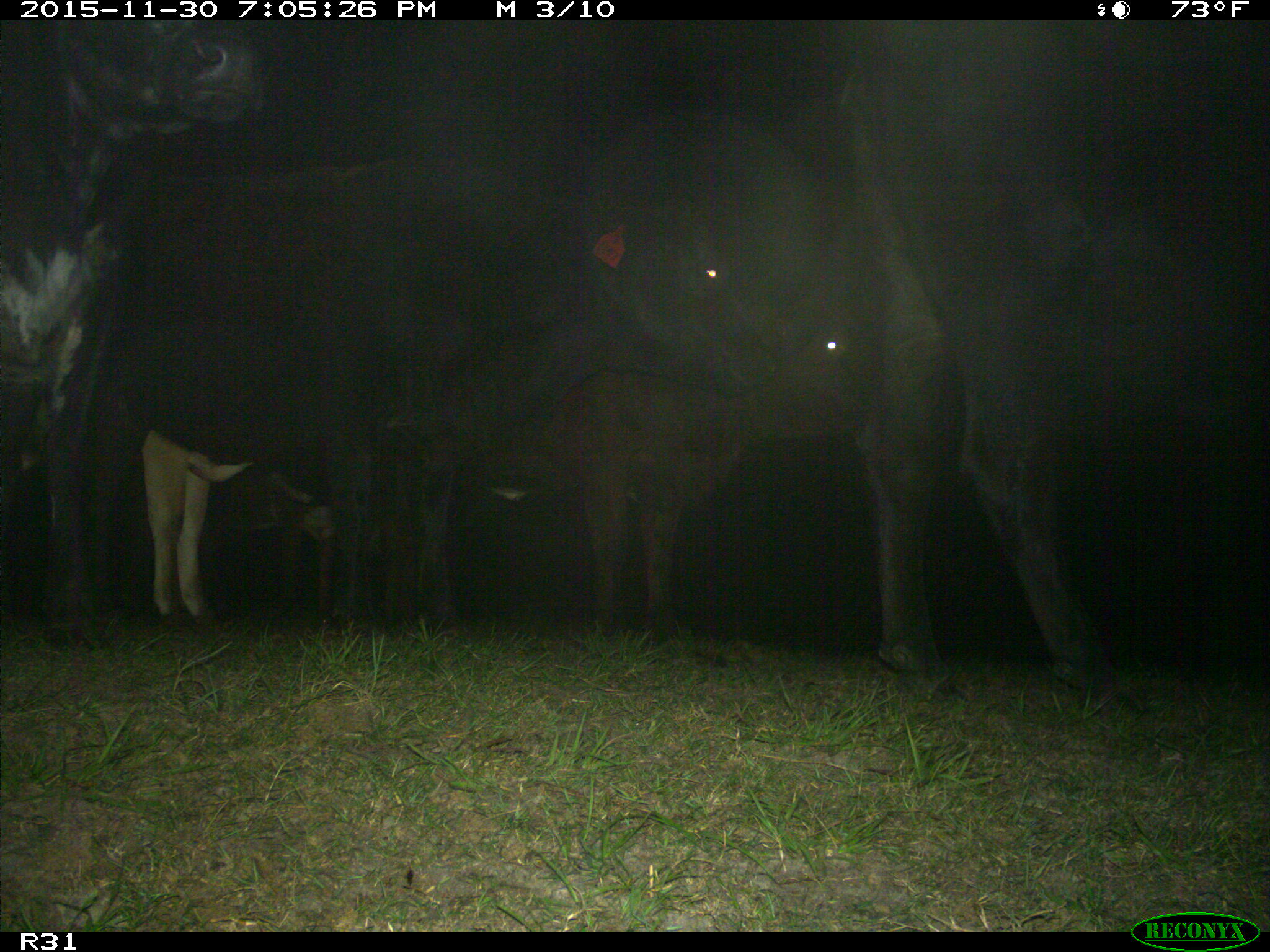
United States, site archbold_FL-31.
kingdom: Animalia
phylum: Chordata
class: Mammalia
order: Artiodactyla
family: Bovidae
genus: Bos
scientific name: Bos taurus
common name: domestic cow